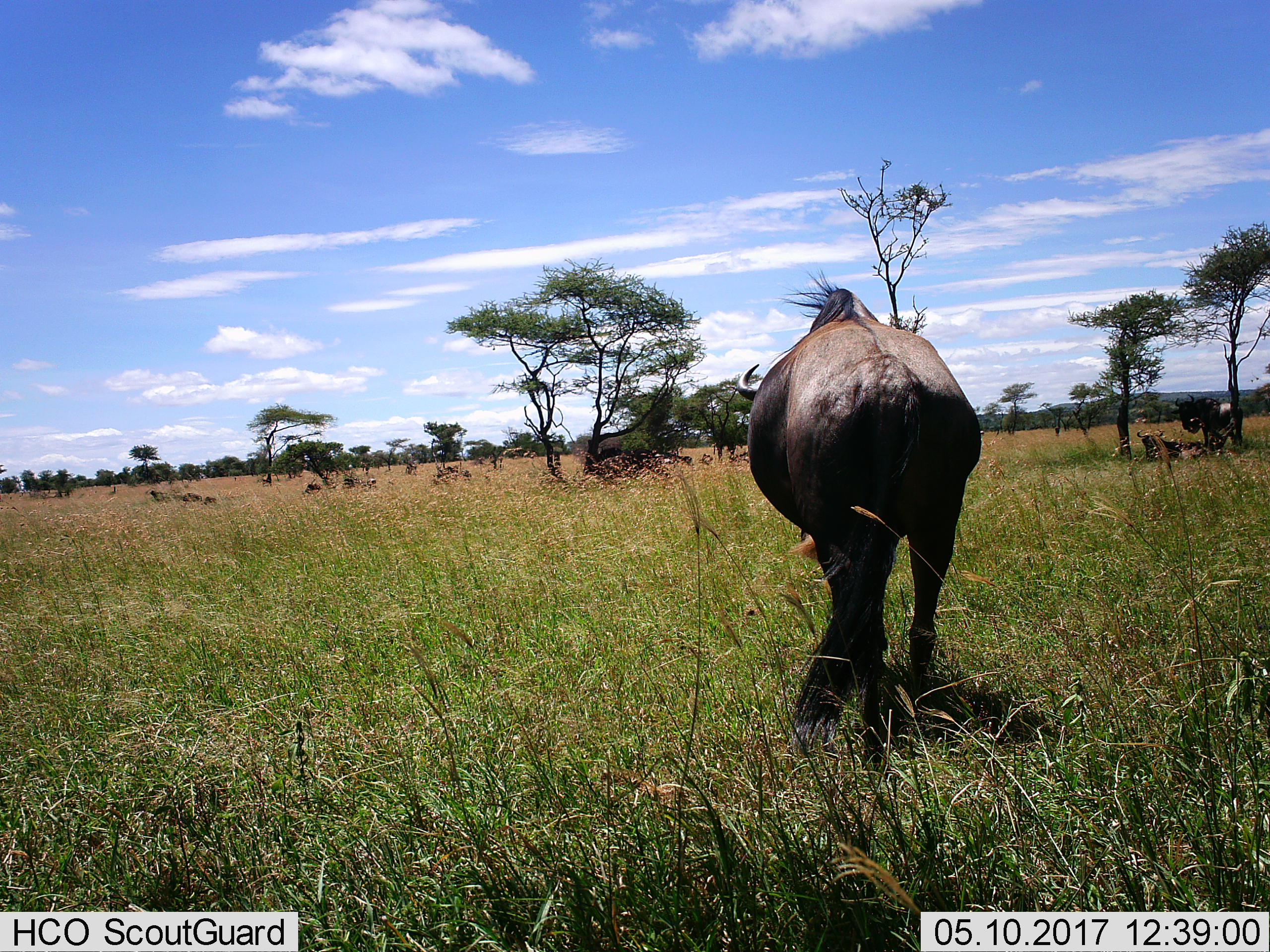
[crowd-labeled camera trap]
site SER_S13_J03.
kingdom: Animalia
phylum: Chordata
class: Mammalia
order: Artiodactyla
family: Bovidae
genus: Connochaetes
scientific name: Connochaetes taurinus taurinus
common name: blue wildebeest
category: wildebeestblue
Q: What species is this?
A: Wildebeestblue (blue wildebeest) (Connochaetes taurinus taurinus).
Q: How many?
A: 3.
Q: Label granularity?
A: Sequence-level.